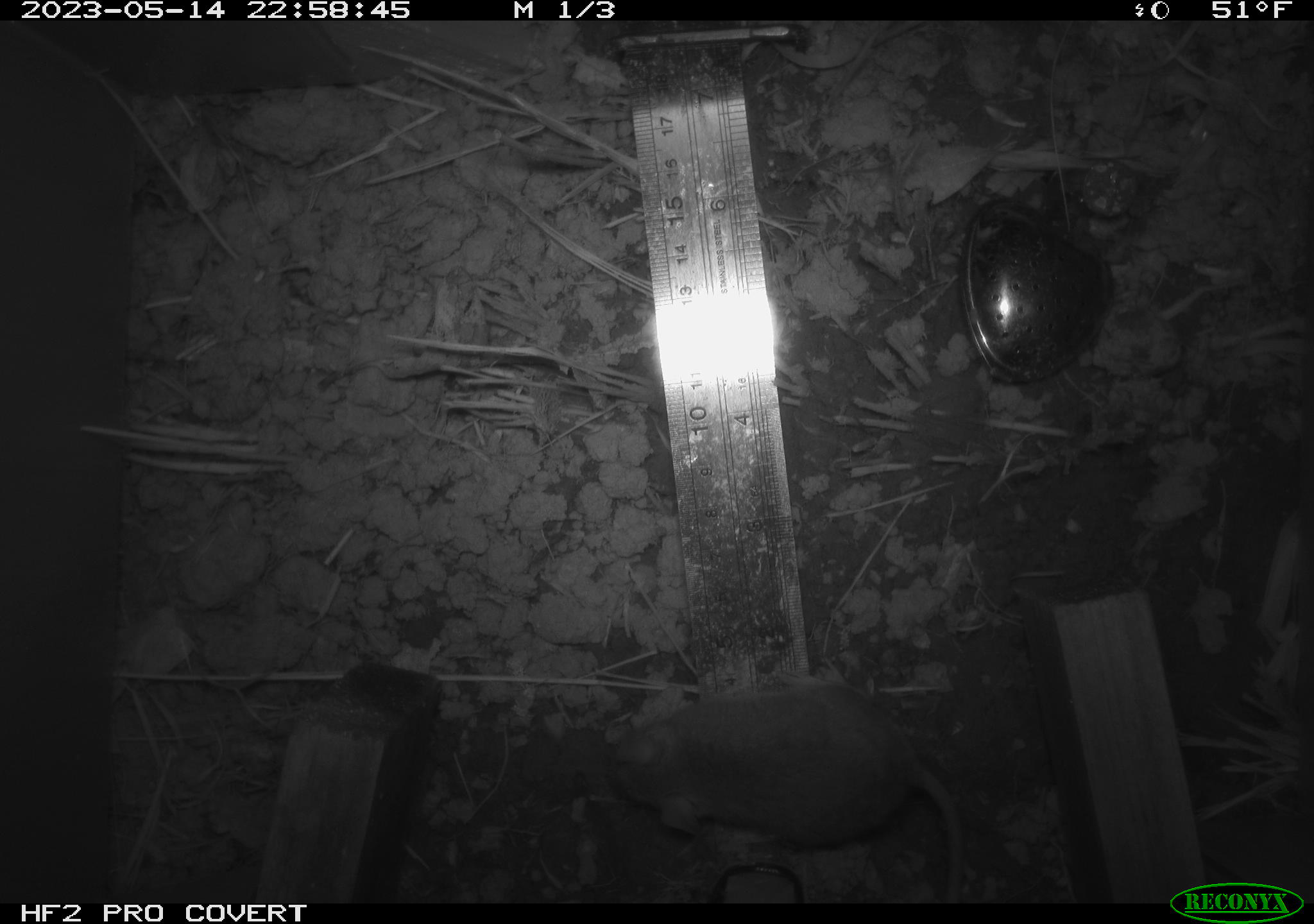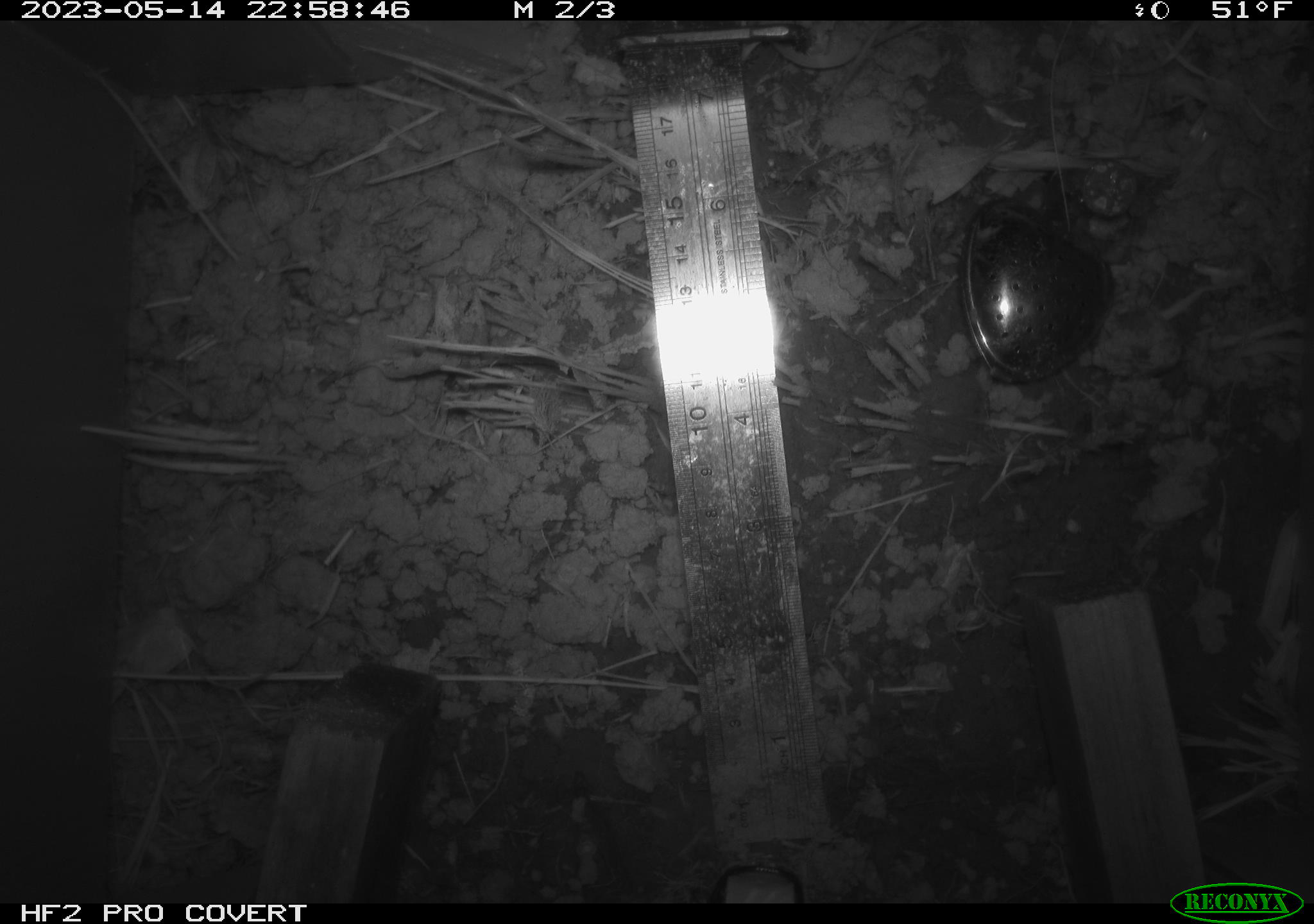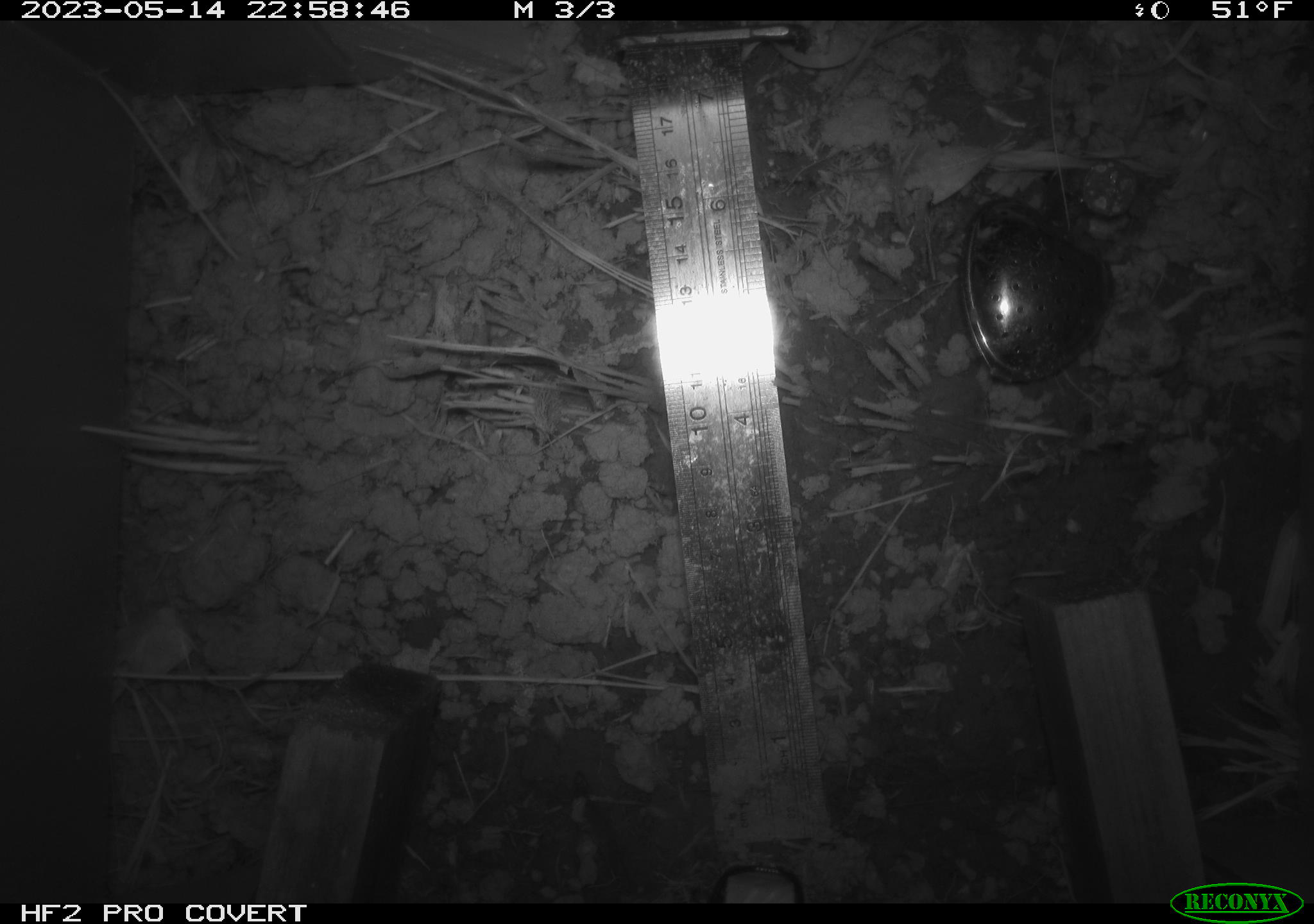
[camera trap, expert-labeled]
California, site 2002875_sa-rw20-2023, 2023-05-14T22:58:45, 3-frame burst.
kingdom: Animalia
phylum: Chordata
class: Mammalia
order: Rodentia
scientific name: Rodentia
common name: mouse species